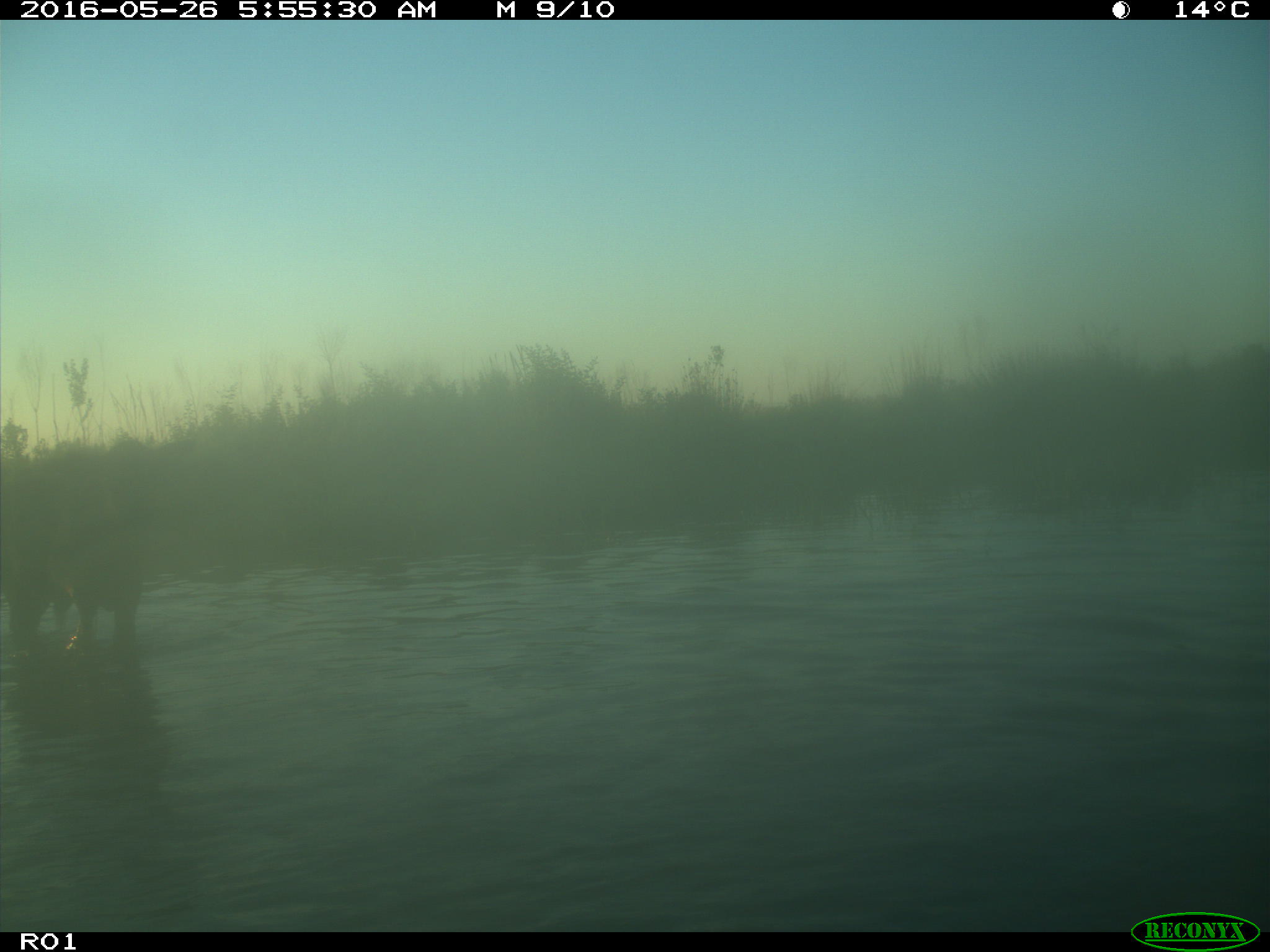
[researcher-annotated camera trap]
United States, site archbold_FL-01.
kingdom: Animalia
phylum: Chordata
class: Mammalia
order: Artiodactyla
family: Bovidae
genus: Bos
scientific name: Bos taurus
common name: domestic cow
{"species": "Bos taurus (domestic cow)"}